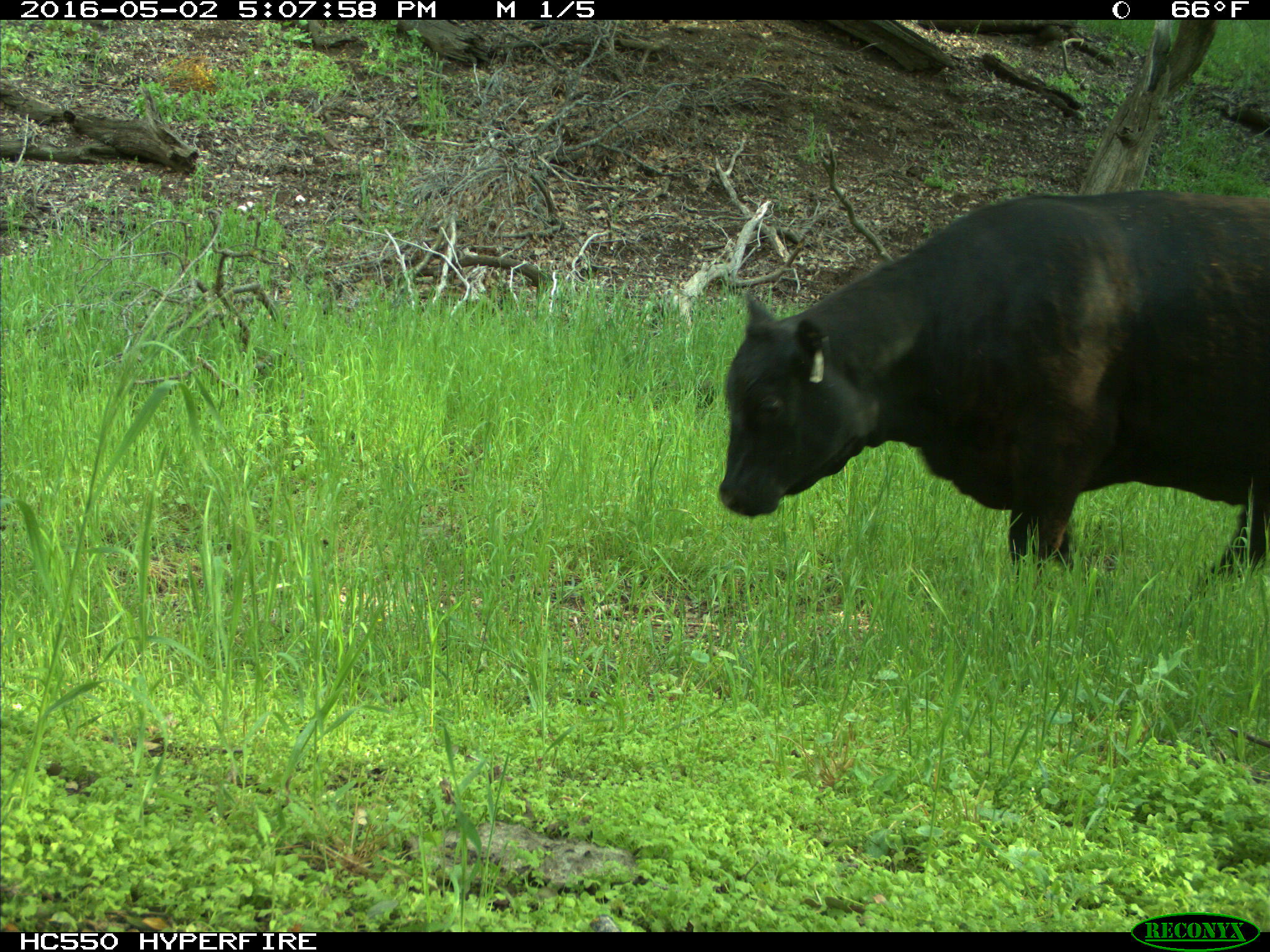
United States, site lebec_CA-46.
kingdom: Animalia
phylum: Chordata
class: Mammalia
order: Artiodactyla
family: Bovidae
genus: Bos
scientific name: Bos taurus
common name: domestic cow